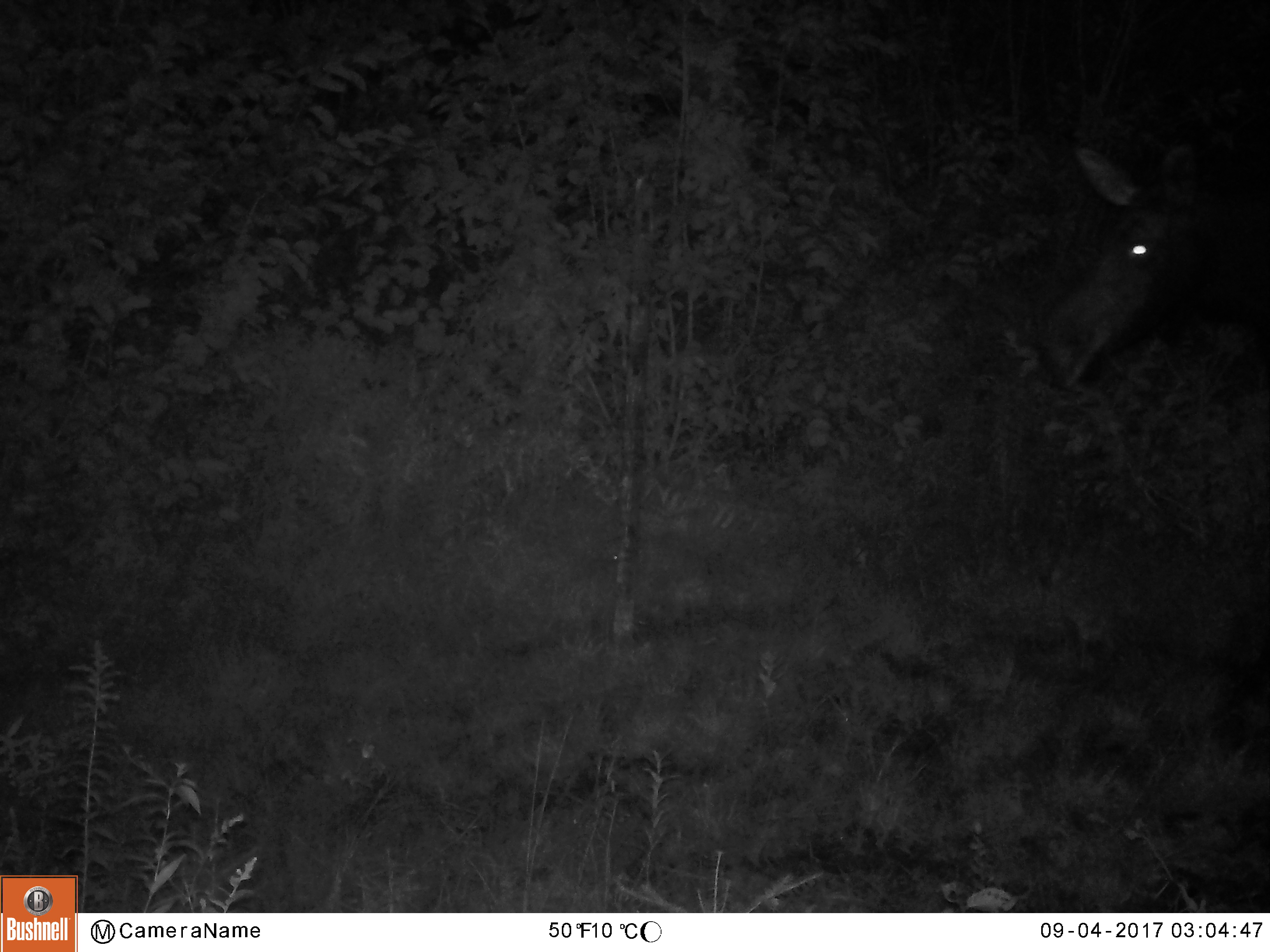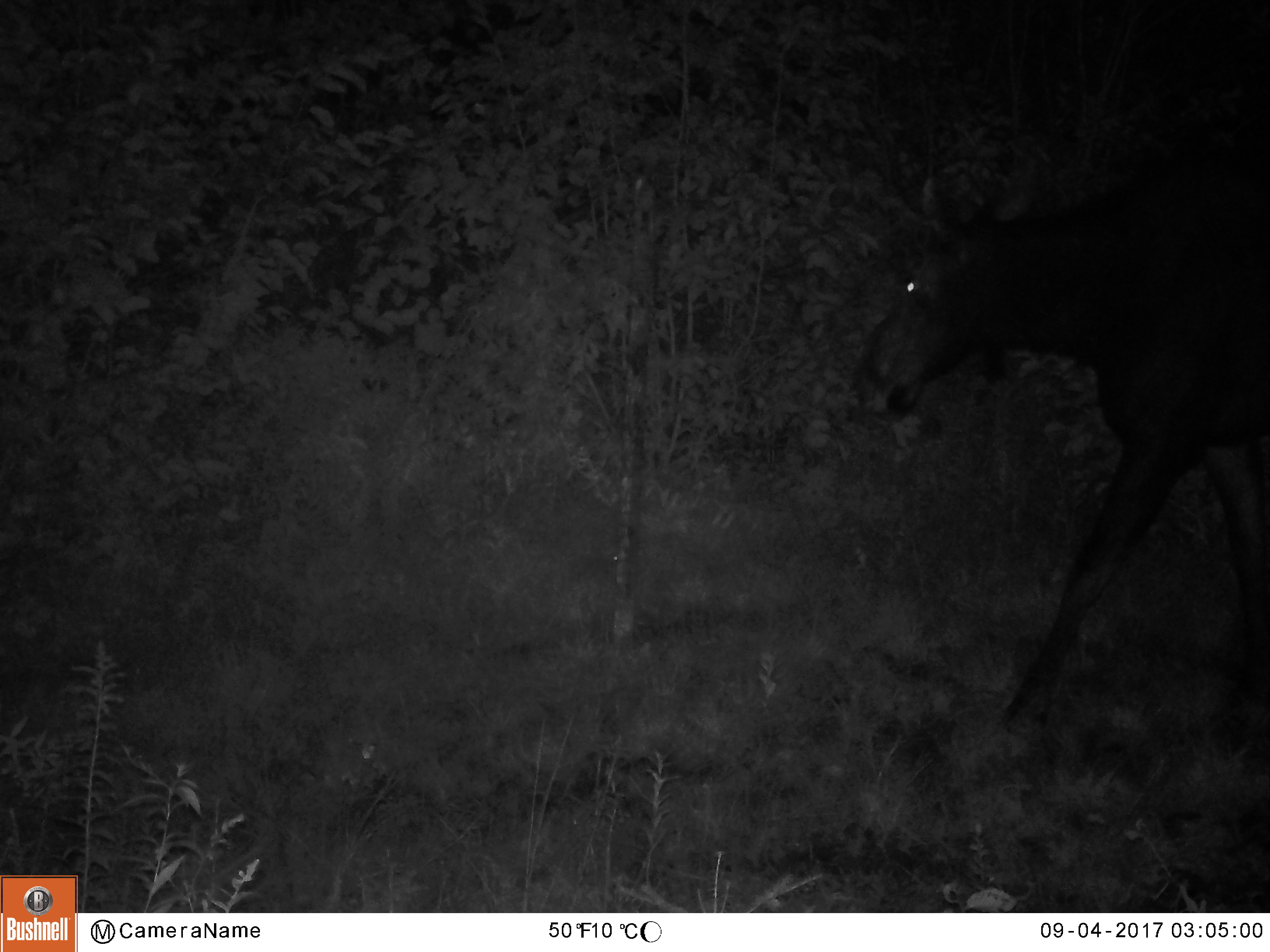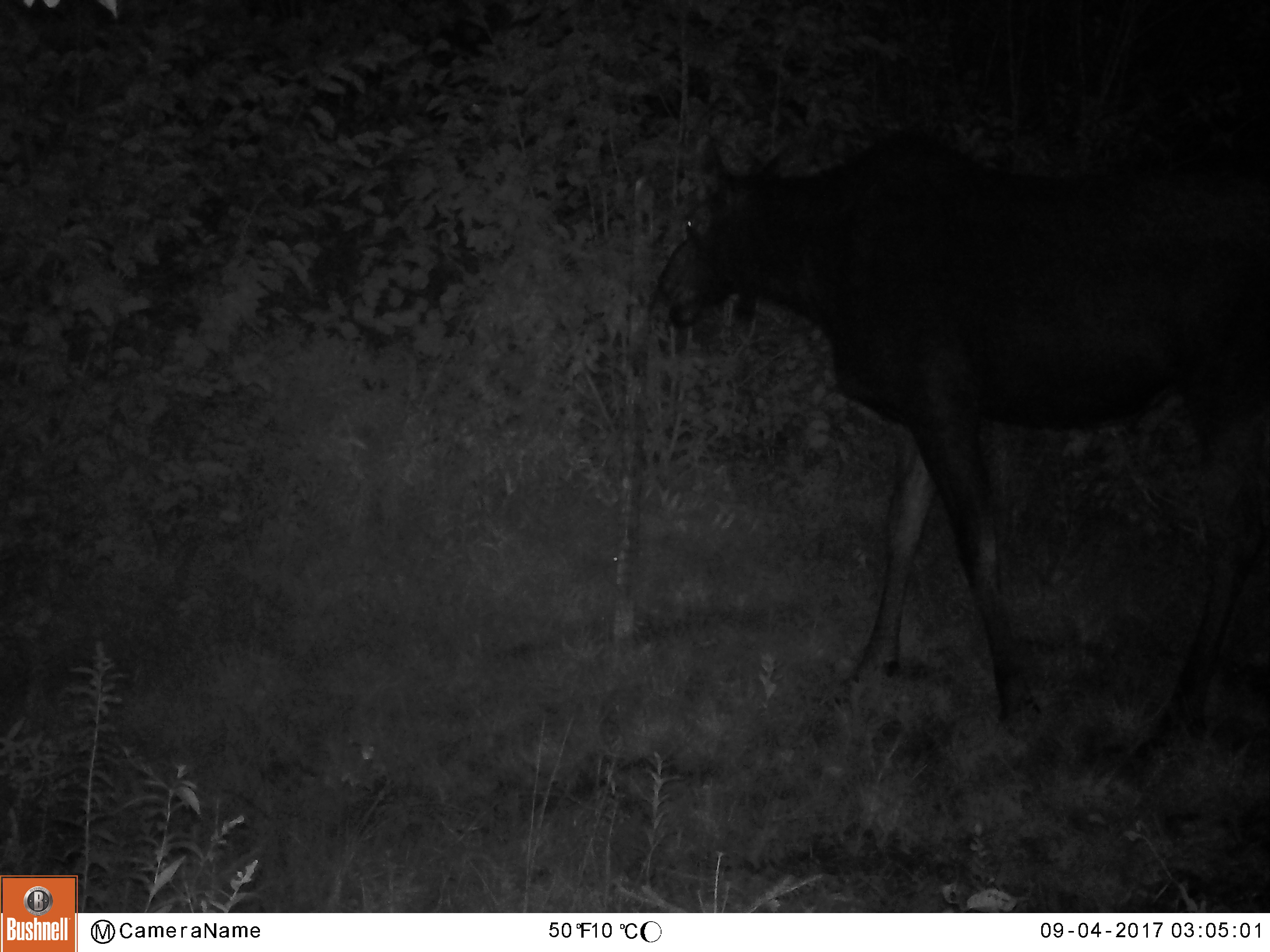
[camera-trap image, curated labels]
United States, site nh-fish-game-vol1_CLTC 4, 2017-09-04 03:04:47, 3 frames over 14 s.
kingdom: Animalia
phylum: Chordata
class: Mammalia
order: Artiodactyla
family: Cervidae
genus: Alces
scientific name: Alces alces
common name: moose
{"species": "moose (Alces alces)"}